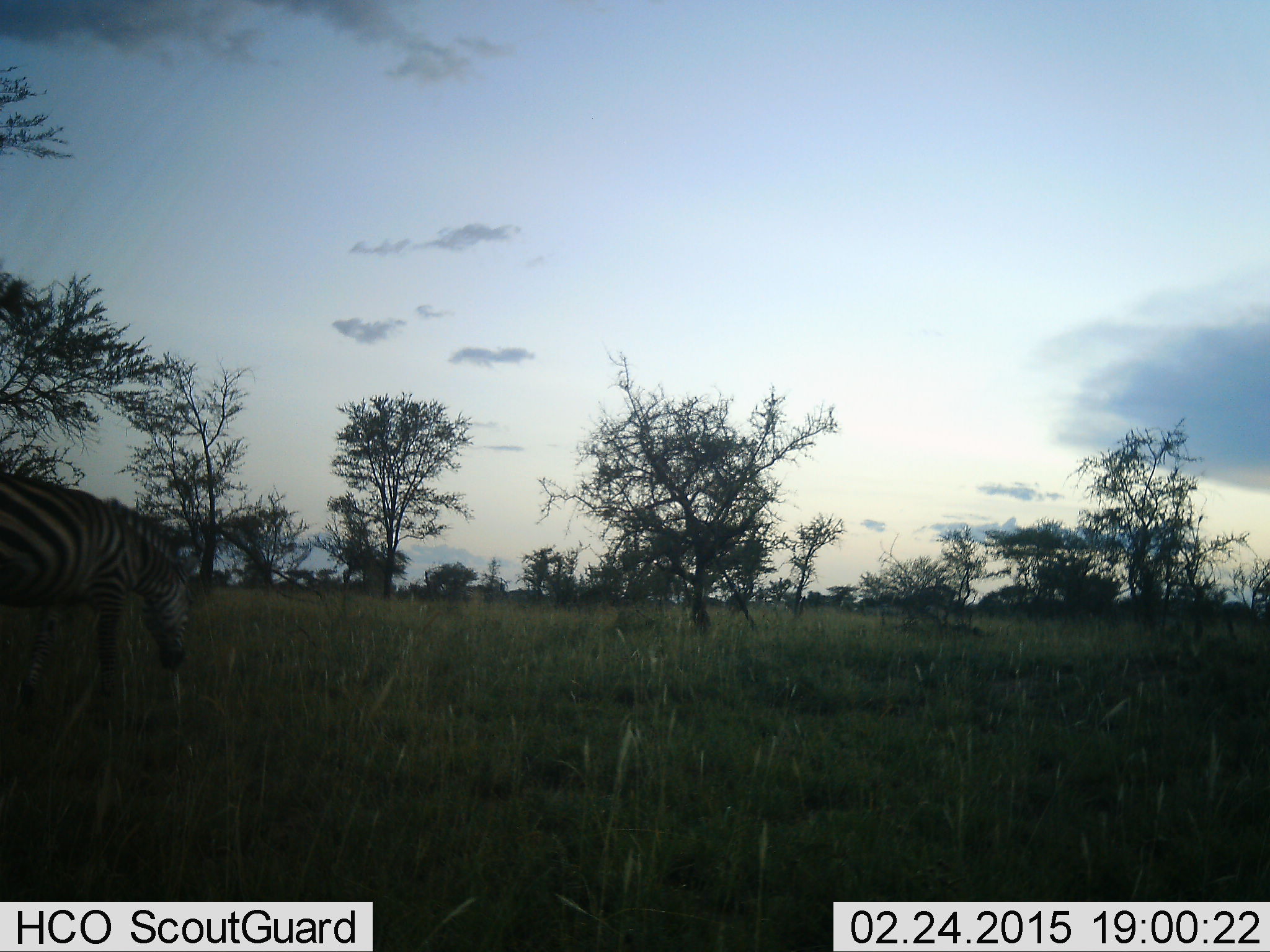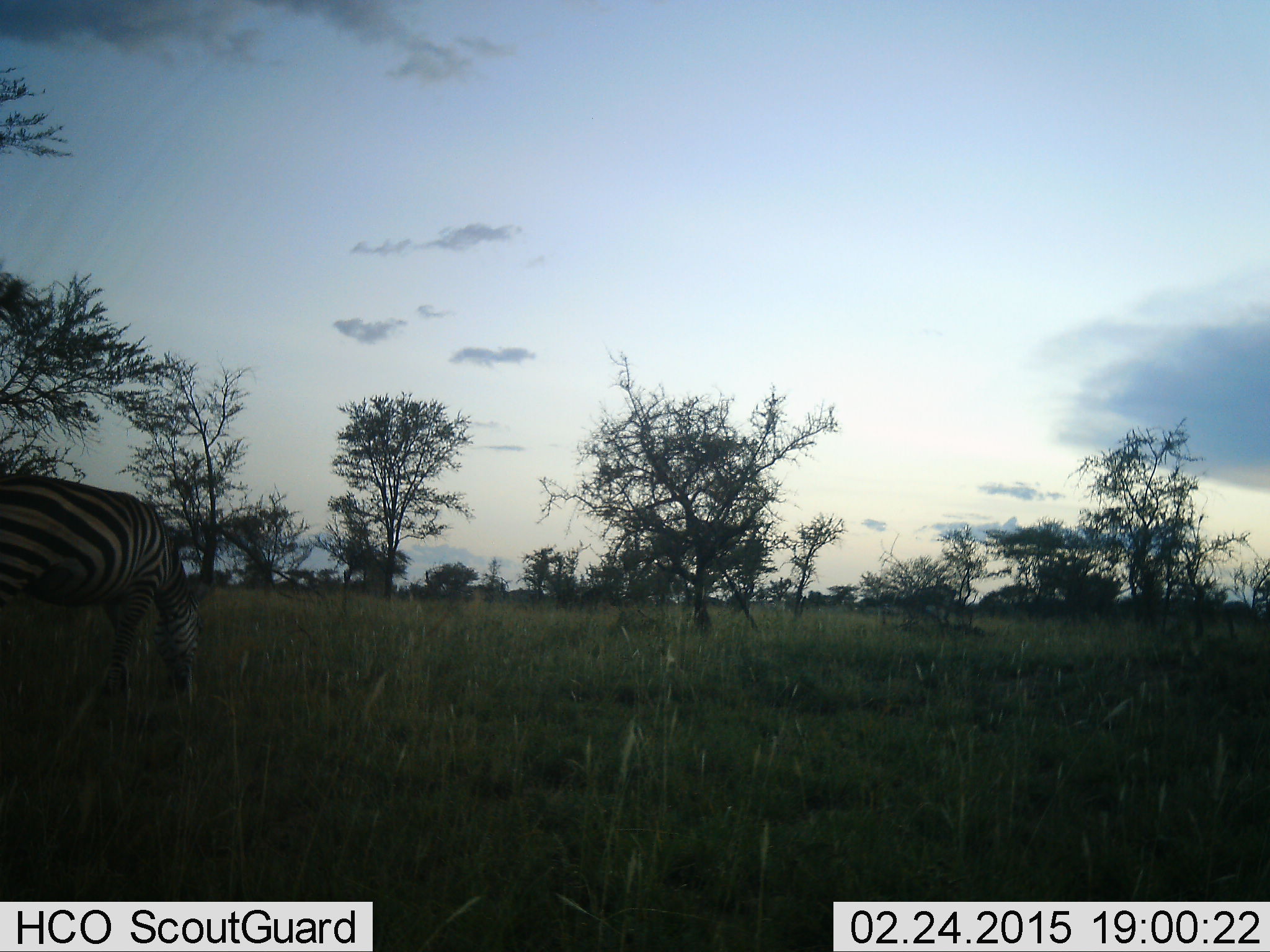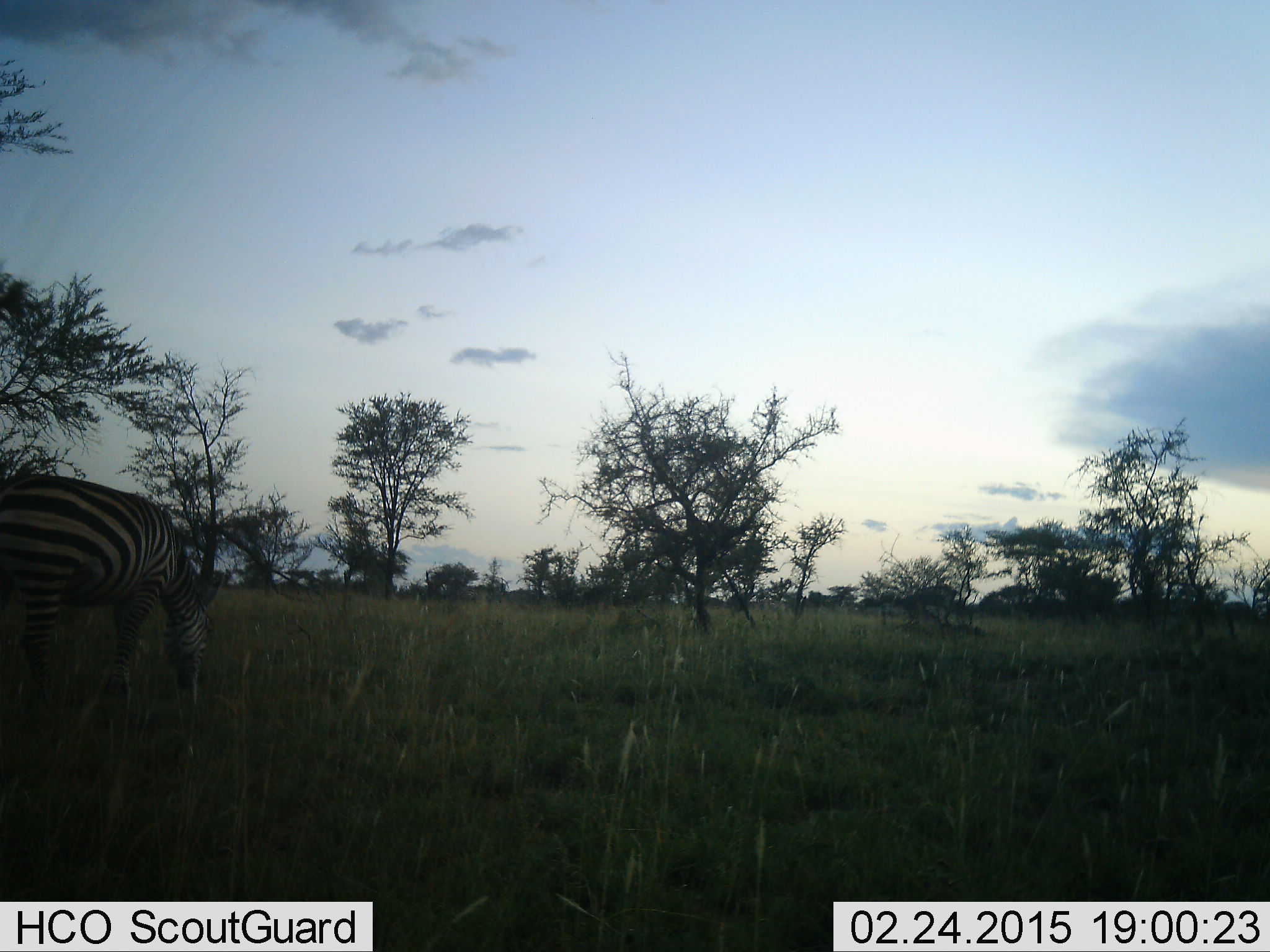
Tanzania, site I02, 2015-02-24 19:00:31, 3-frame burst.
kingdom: Animalia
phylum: Chordata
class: Mammalia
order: Perissodactyla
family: Equidae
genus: Equus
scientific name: Equus quagga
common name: plains zebra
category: zebra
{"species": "zebra (plains zebra) (Equus quagga)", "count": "1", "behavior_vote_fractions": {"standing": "10%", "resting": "0%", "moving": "0%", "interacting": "0%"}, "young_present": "0%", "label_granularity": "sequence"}